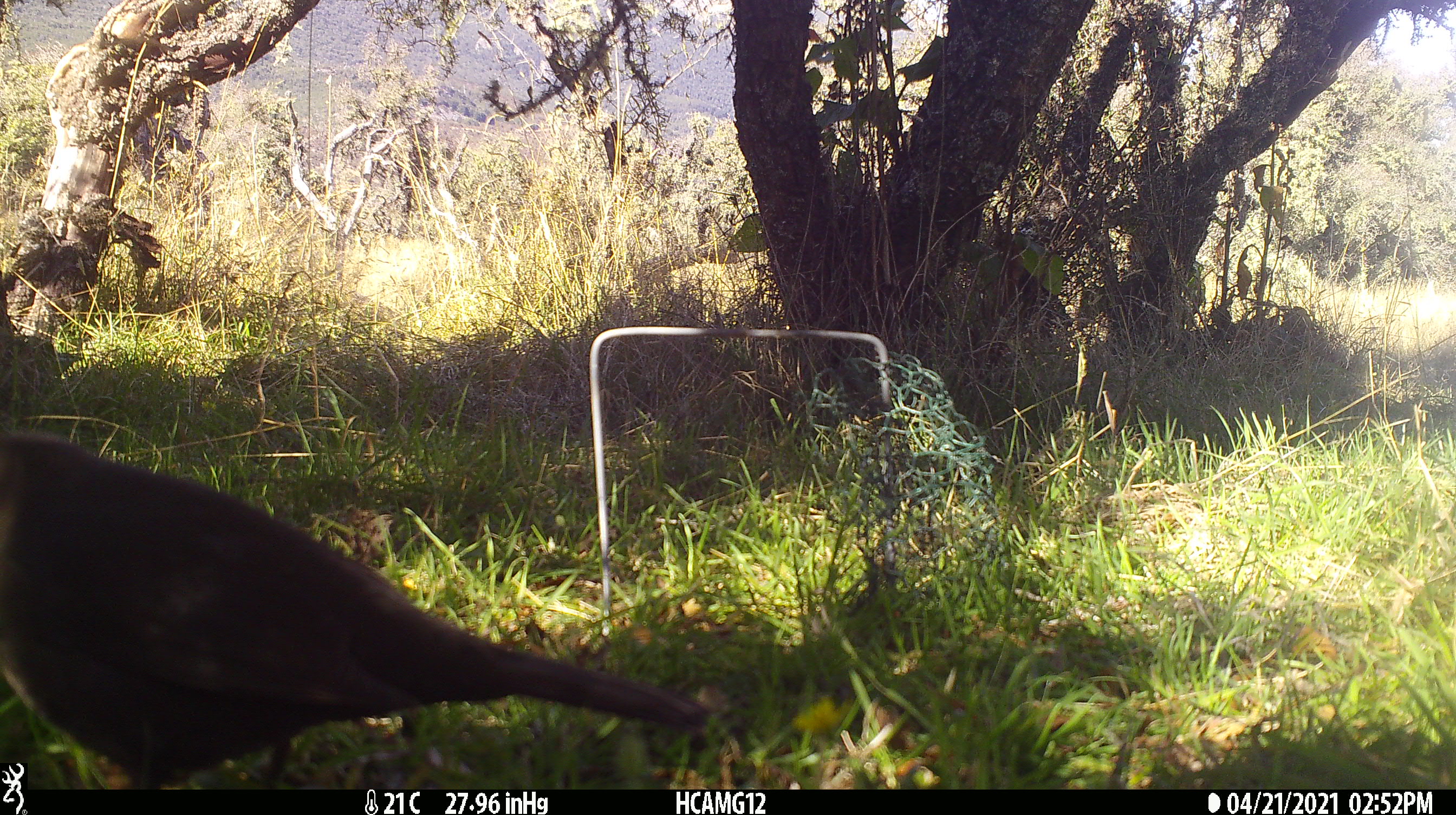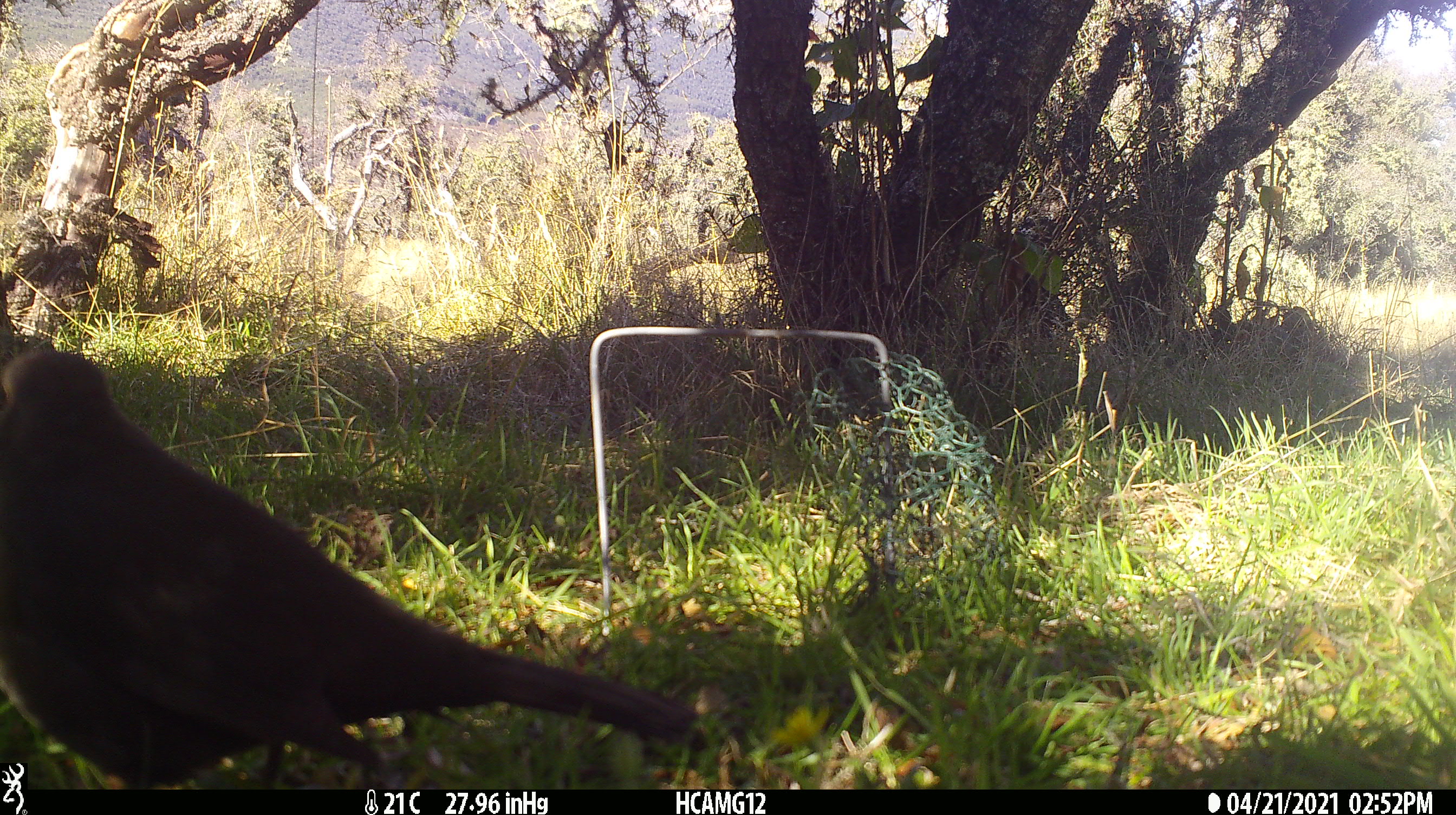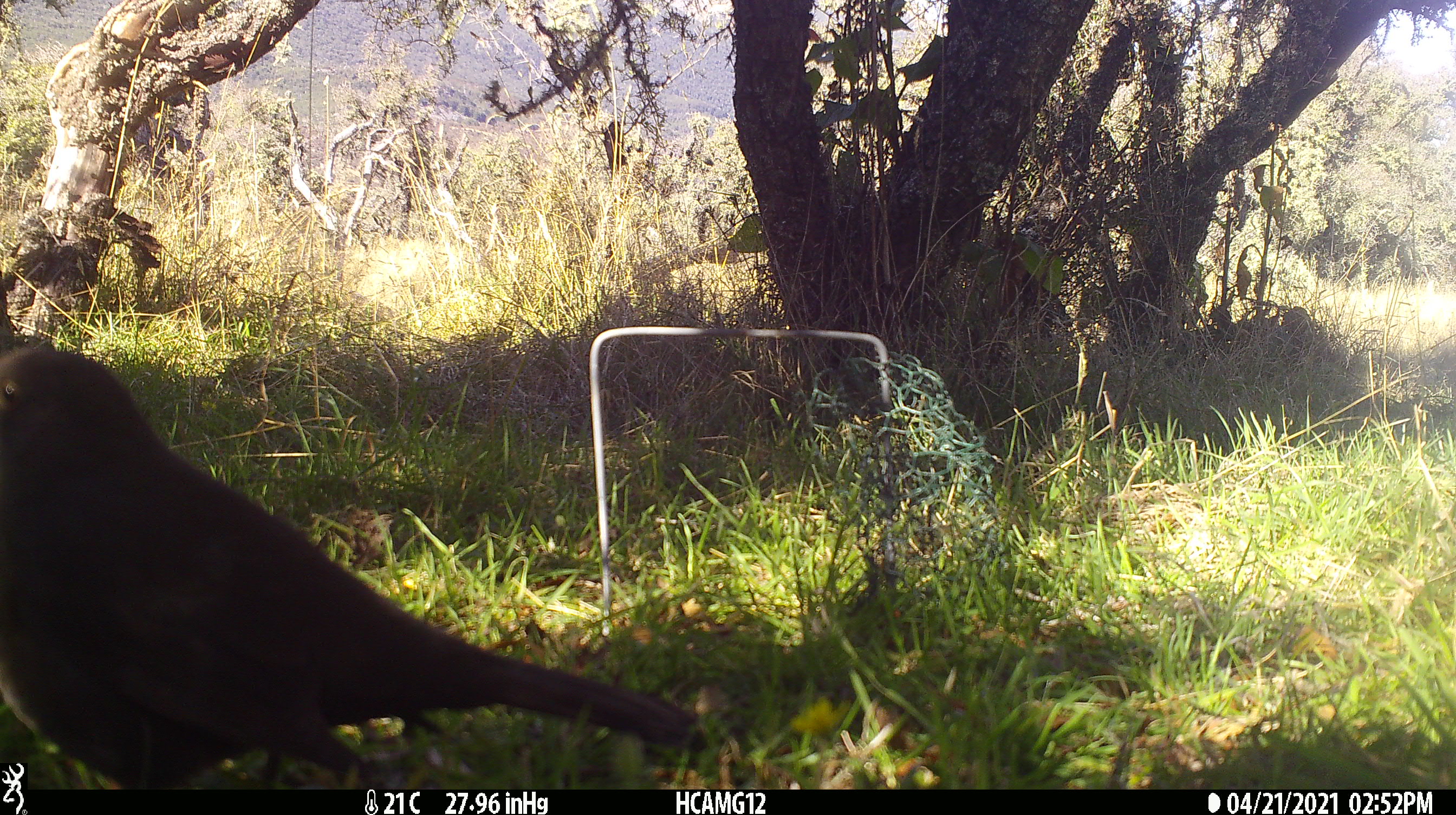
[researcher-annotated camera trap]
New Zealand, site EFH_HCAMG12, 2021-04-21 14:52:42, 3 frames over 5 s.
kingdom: Animalia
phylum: Chordata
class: Aves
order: Passeriformes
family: Turdidae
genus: Turdus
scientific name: Turdus merula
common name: eurasian blackbird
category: blackbird